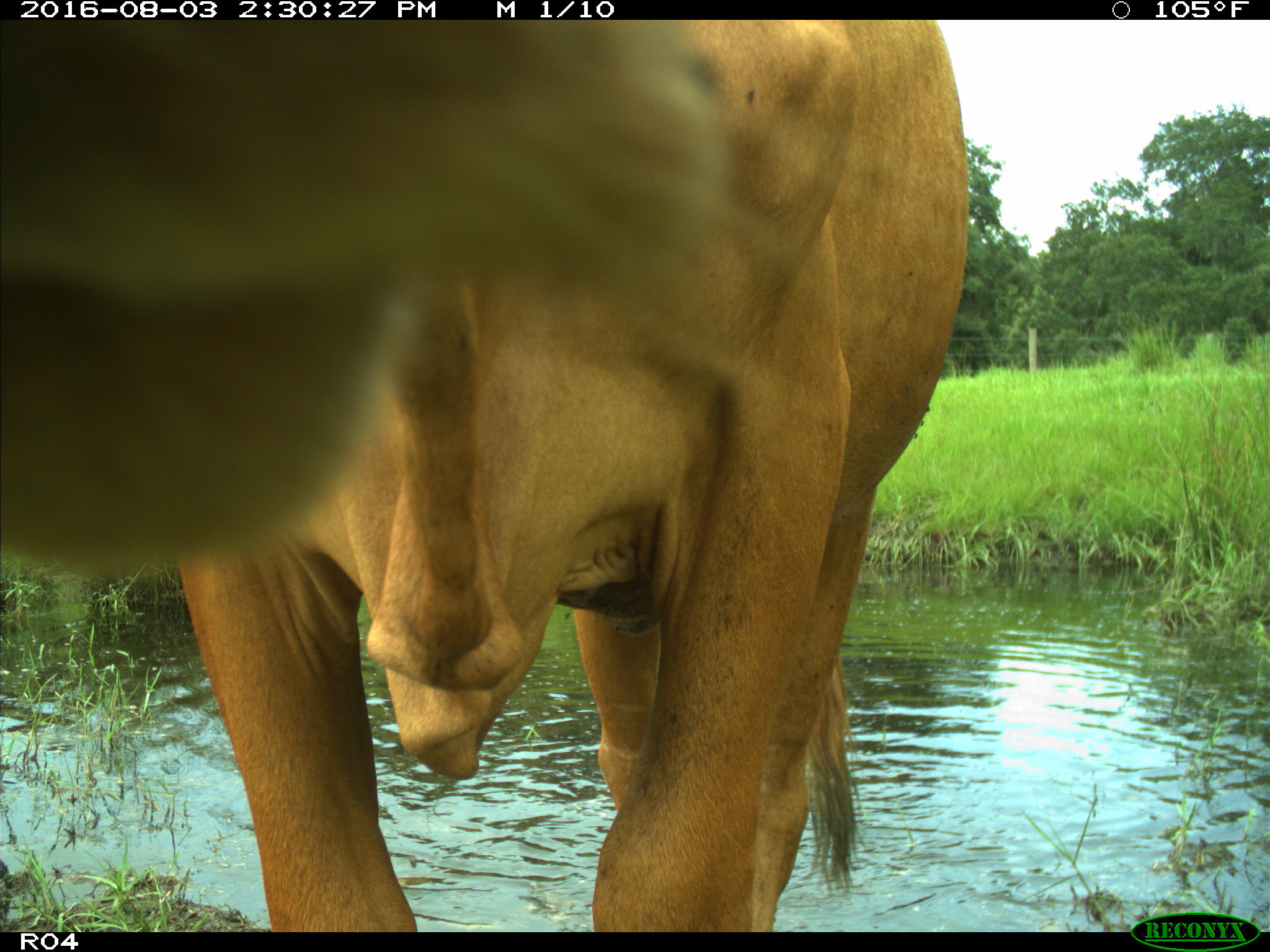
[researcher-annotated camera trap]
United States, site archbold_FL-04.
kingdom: Animalia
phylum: Chordata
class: Mammalia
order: Artiodactyla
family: Bovidae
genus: Bos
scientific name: Bos taurus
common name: domestic cow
Bos taurus (domestic cow).